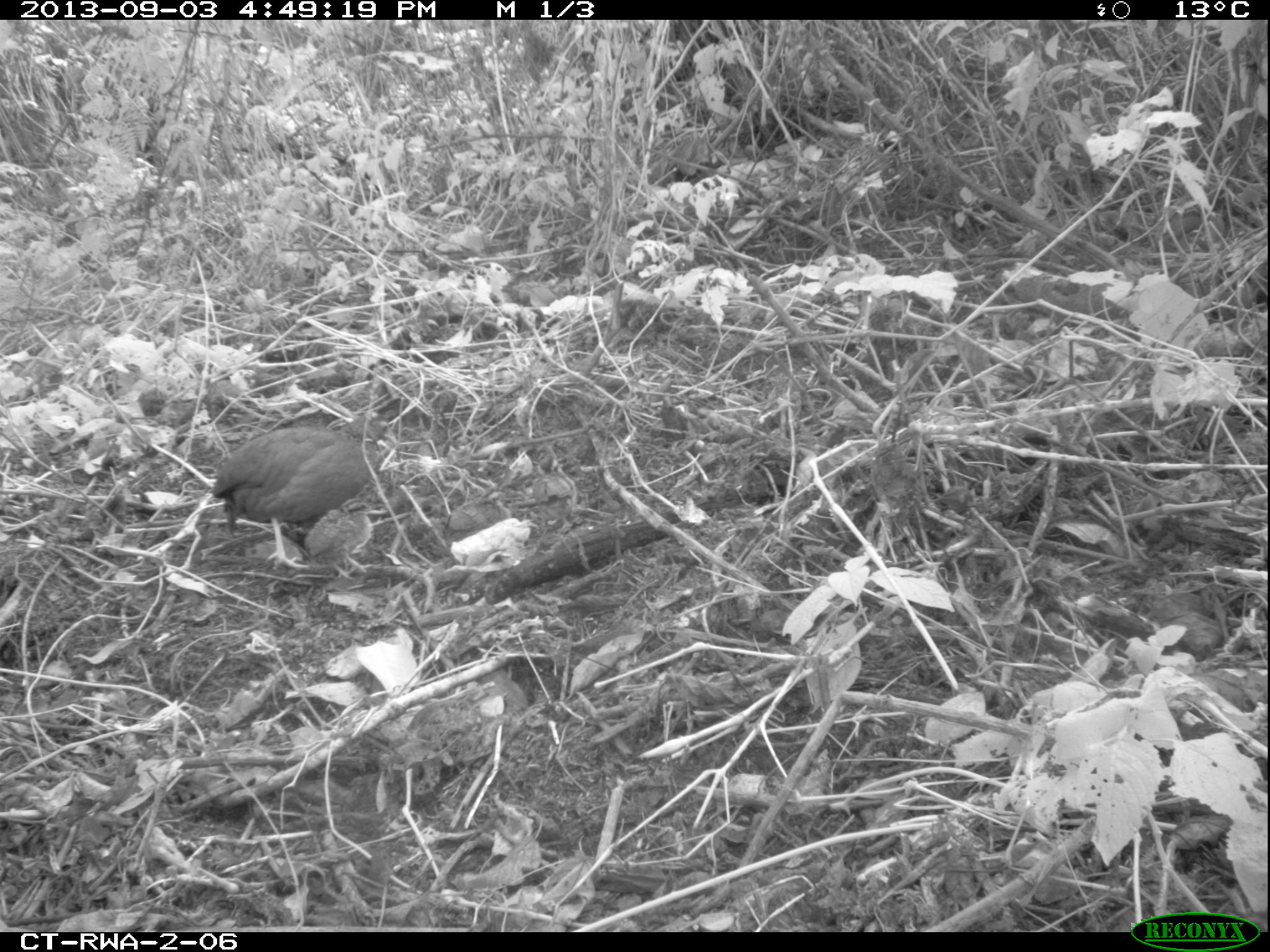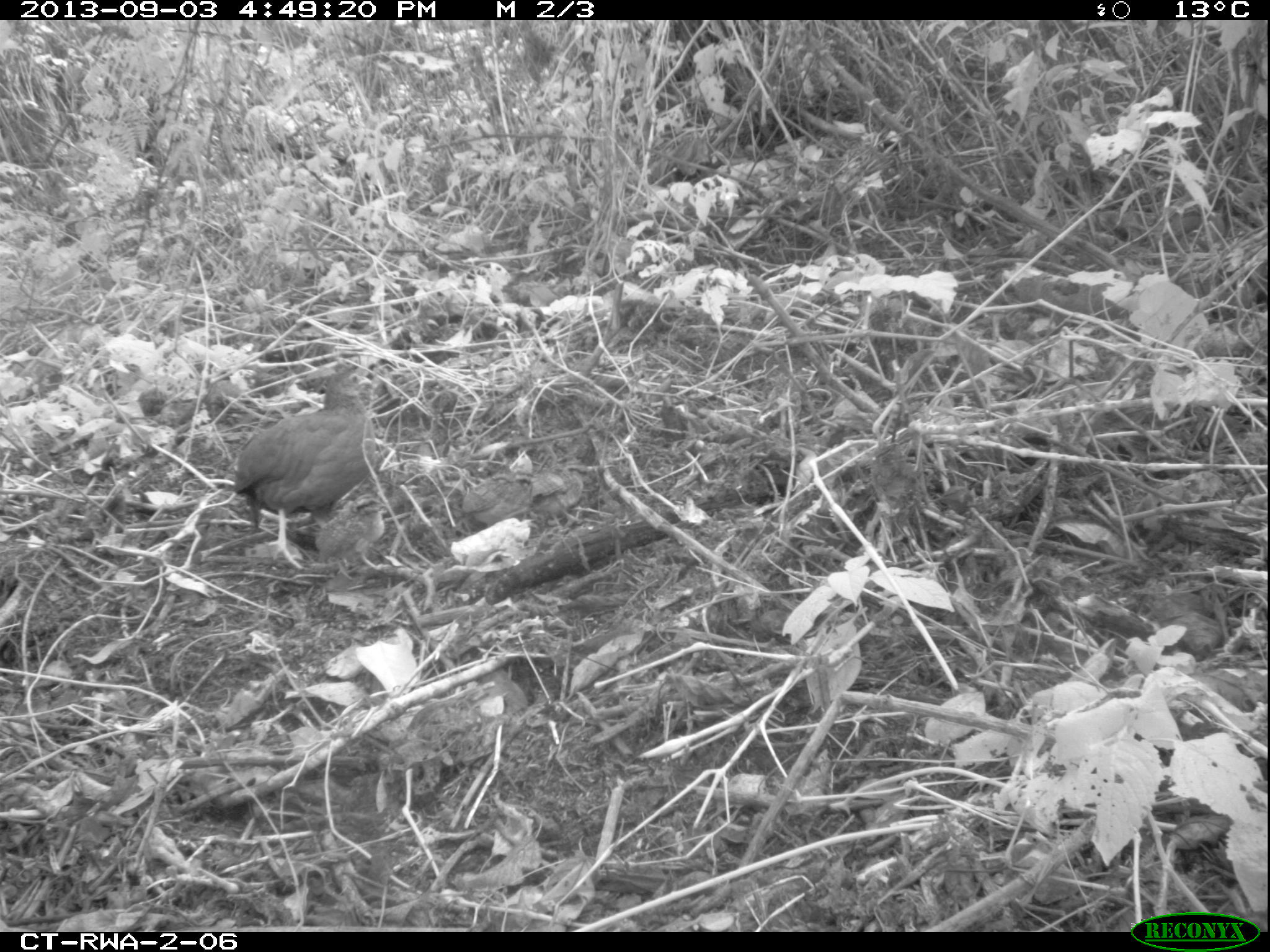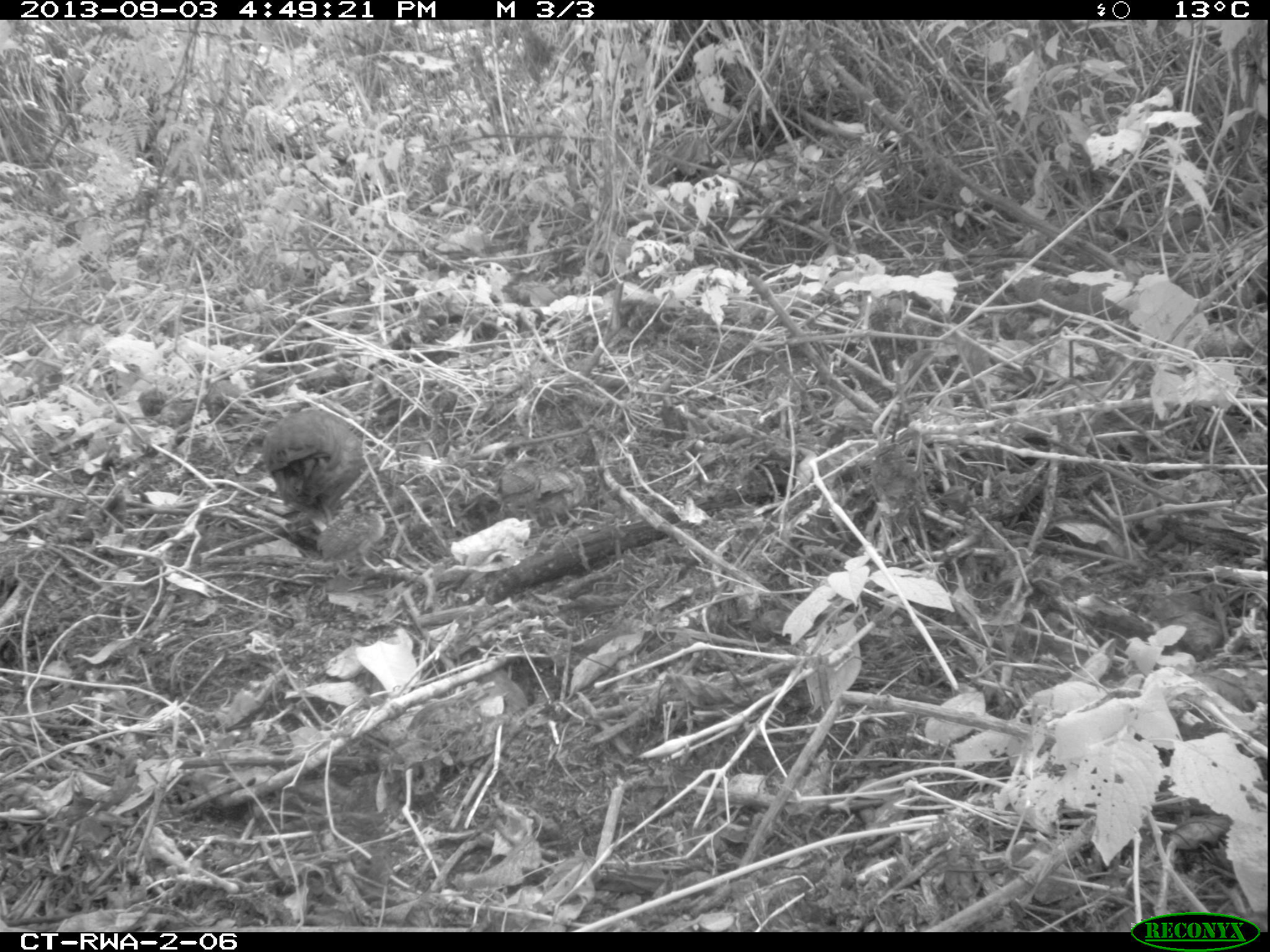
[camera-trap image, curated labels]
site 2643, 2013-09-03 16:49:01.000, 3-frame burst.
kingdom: Animalia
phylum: Chordata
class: Aves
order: Galliformes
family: Phasianidae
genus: Pternistis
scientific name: Pternistis nobilis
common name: handsome francolin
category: francolinus nobilis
Francolinus nobilis (handsome francolin) (Pternistis nobilis), count 5.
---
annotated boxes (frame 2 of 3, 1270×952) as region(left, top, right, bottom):
francolinus nobilis: region(230, 370, 376, 571); region(312, 492, 389, 581); region(459, 472, 539, 529)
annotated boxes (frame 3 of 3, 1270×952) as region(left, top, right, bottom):
francolinus nobilis: region(259, 405, 366, 536); region(314, 499, 388, 581); region(495, 458, 546, 528); region(533, 466, 587, 532)